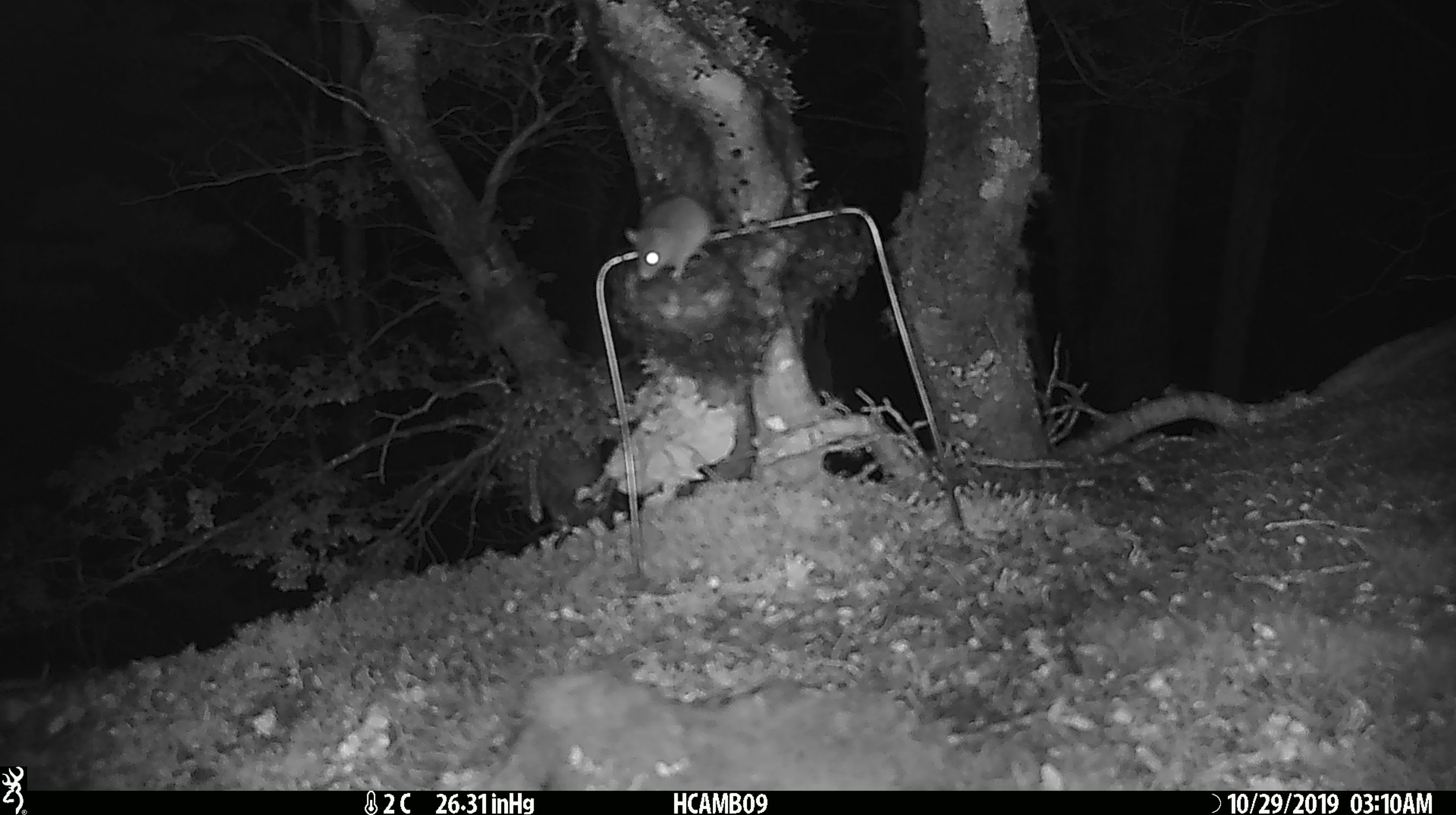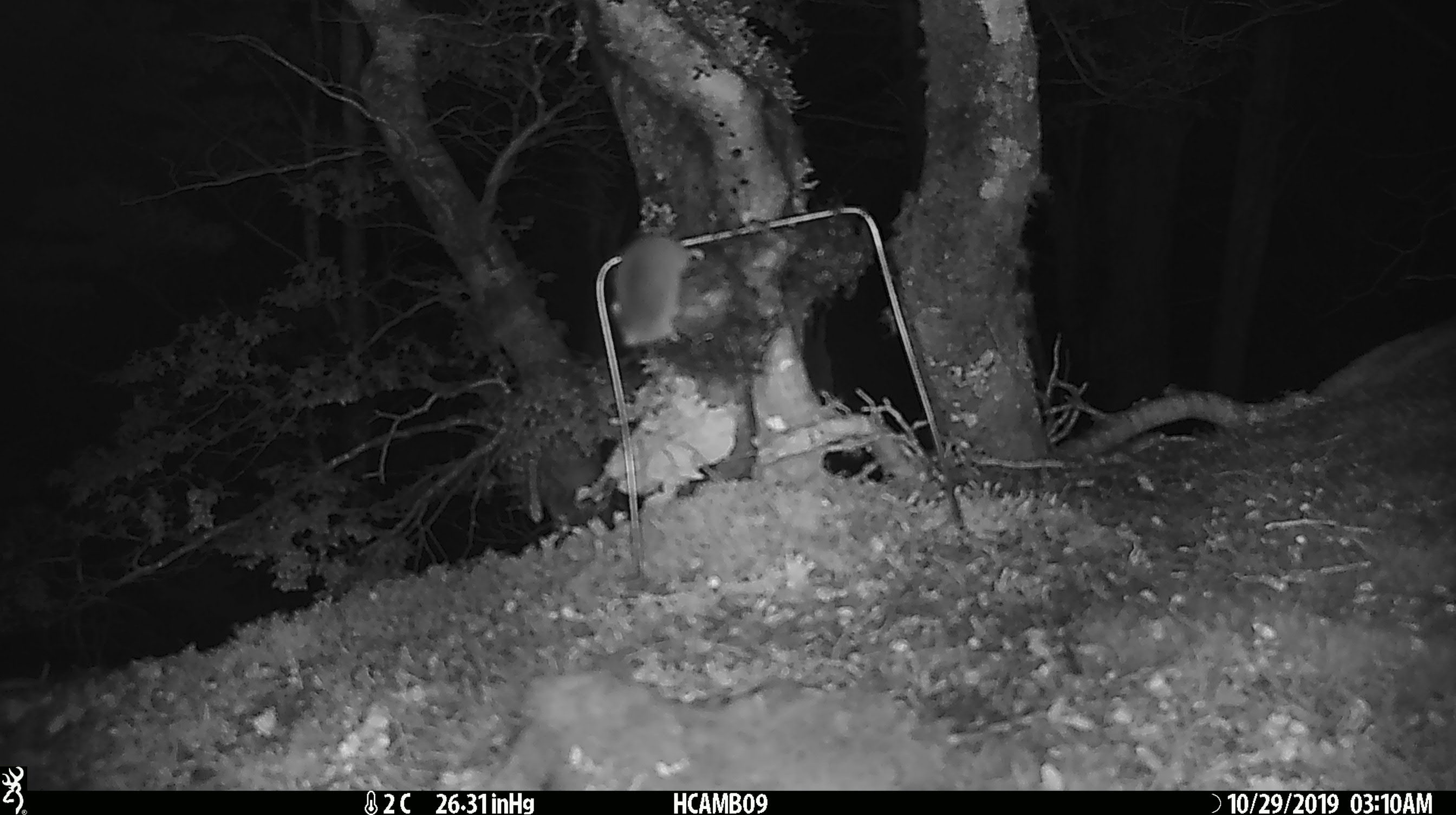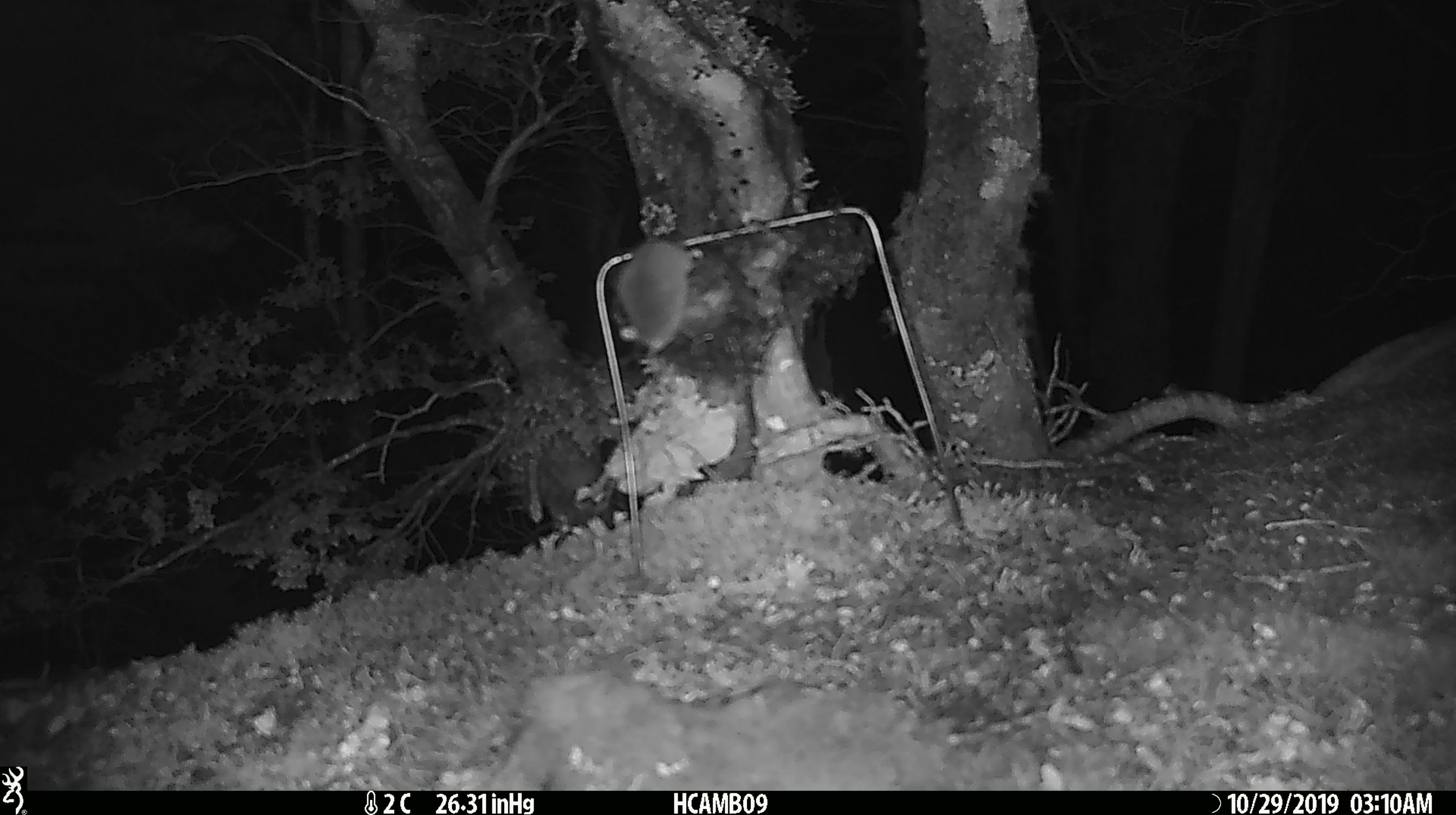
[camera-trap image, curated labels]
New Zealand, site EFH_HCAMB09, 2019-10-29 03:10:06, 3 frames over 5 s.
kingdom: Animalia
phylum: Chordata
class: Mammalia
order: Rodentia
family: Muridae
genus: Mus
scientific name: Mus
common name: mouse